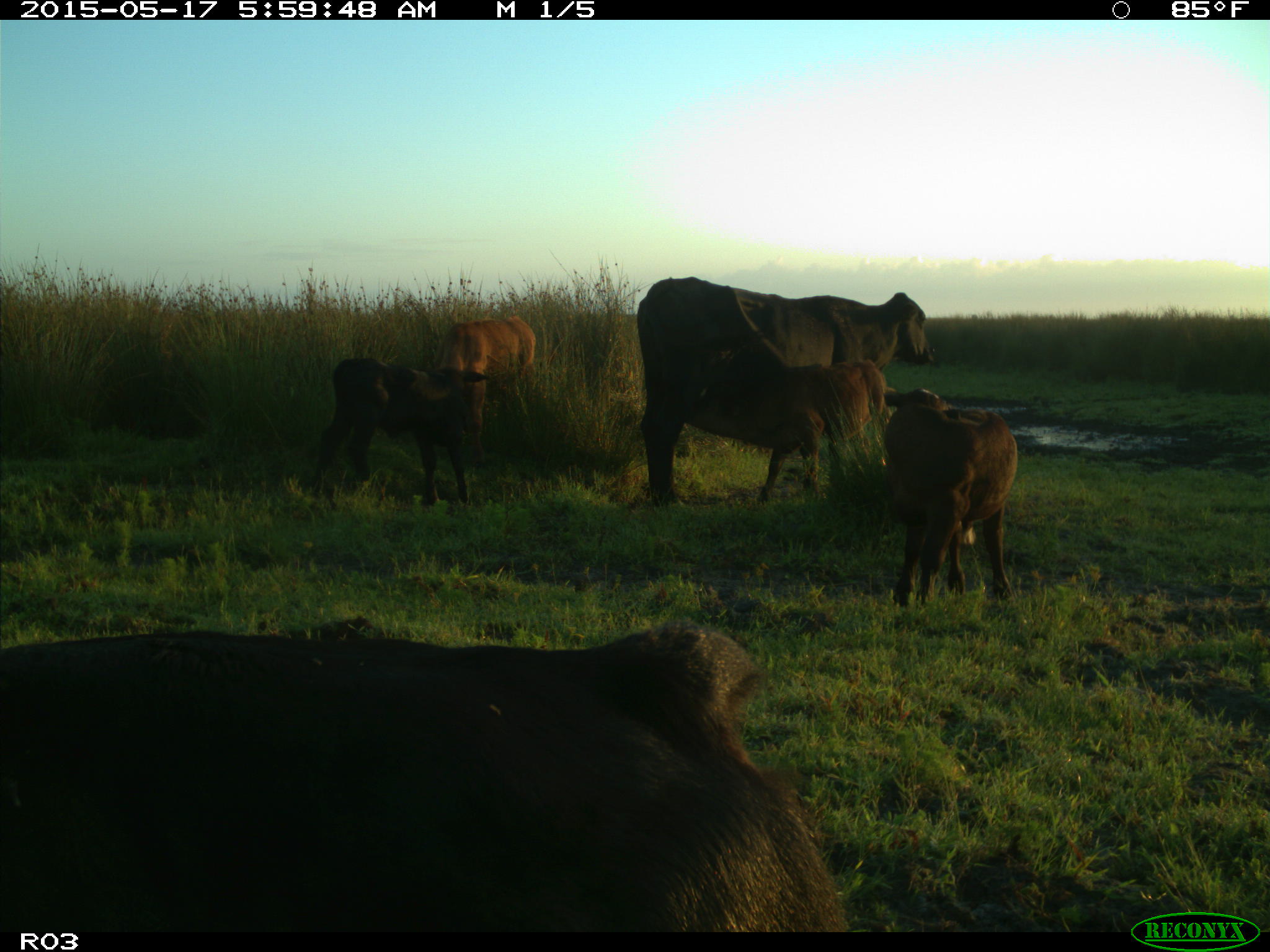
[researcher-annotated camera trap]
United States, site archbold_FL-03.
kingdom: Animalia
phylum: Chordata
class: Mammalia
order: Artiodactyla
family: Bovidae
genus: Bos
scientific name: Bos taurus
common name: domestic cow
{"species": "Bos taurus (domestic cow)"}